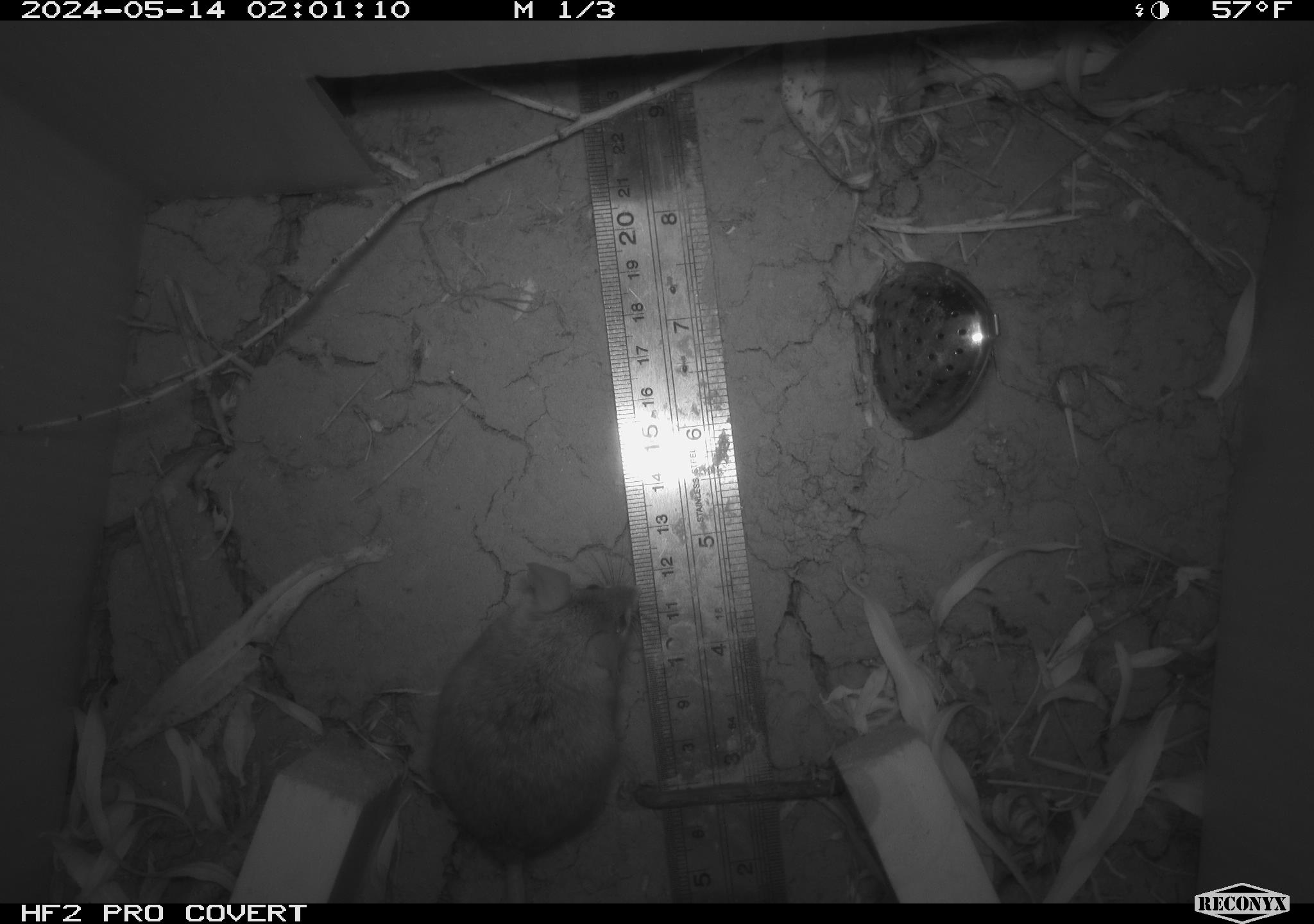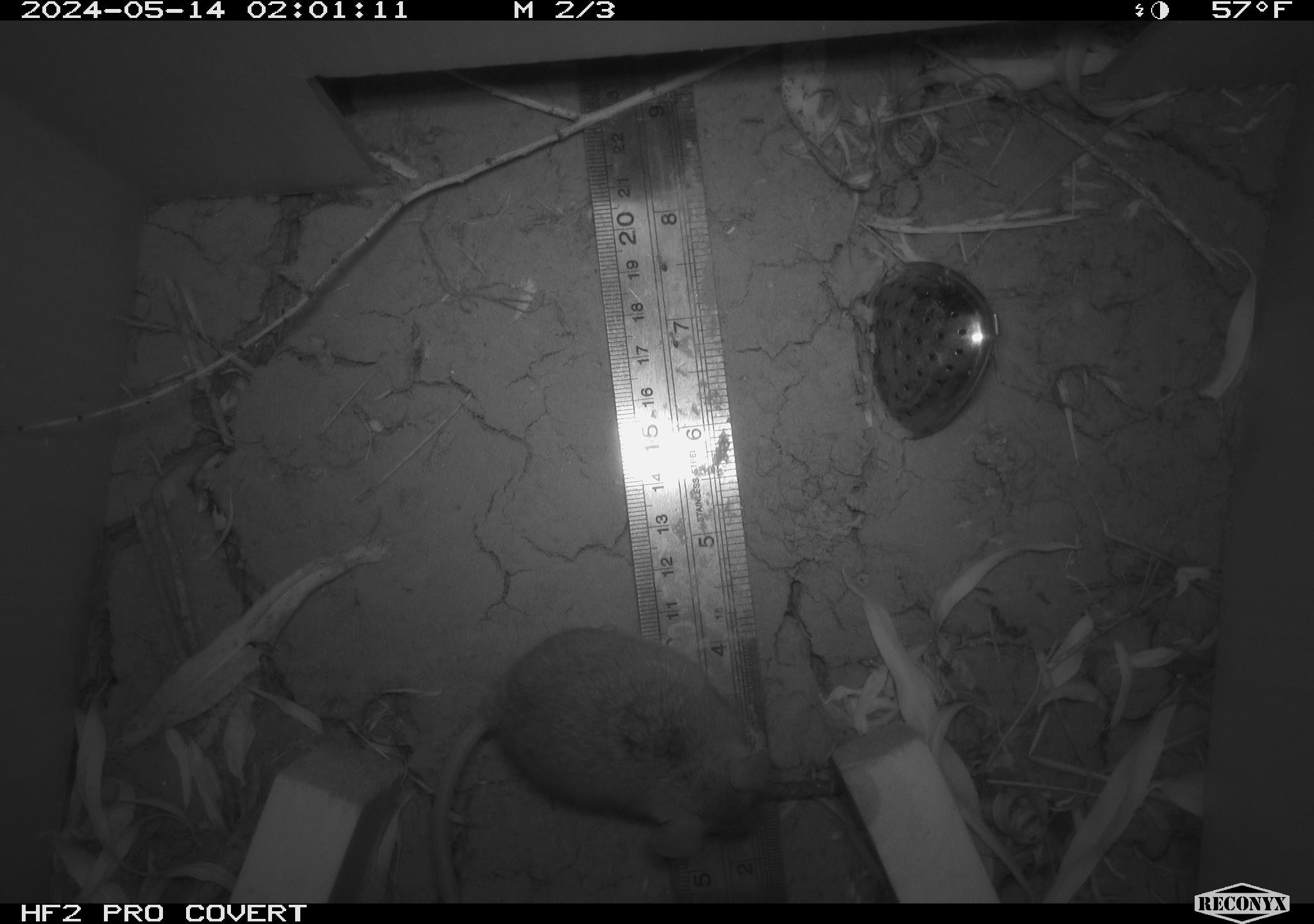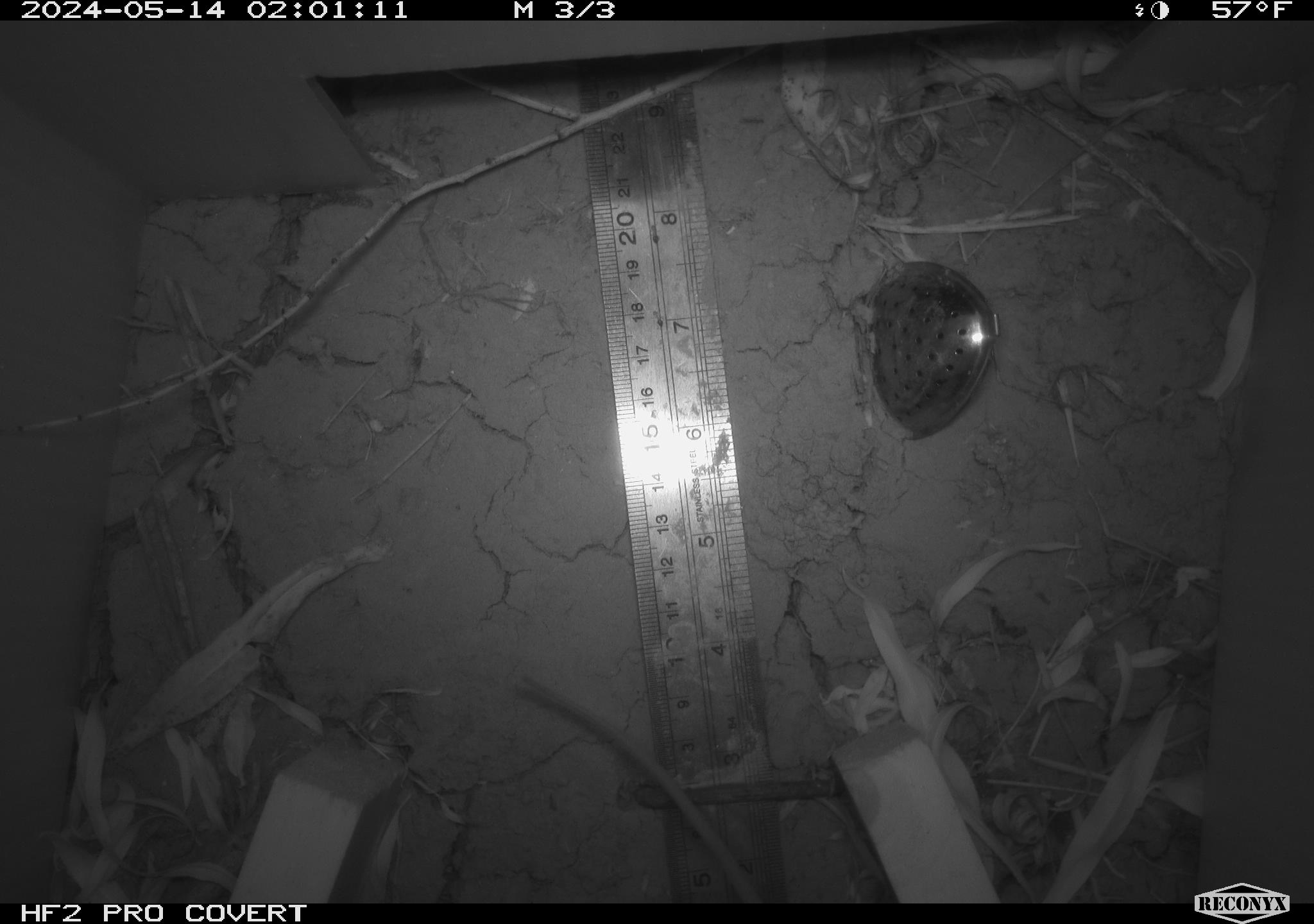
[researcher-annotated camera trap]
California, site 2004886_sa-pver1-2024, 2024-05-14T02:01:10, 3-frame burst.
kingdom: Animalia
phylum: Chordata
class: Mammalia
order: Rodentia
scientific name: Rodentia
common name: mouse species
Mouse species (Rodentia).